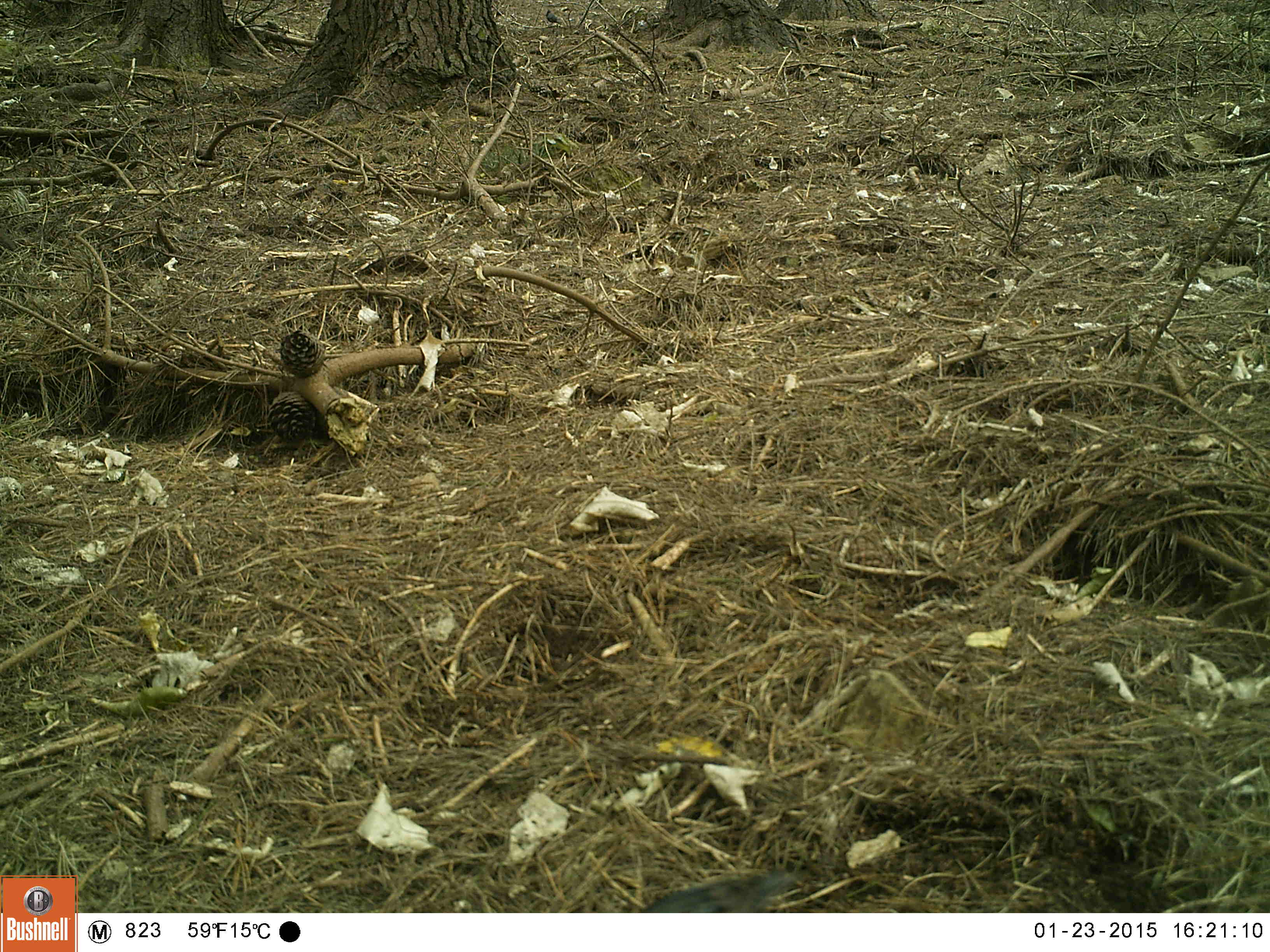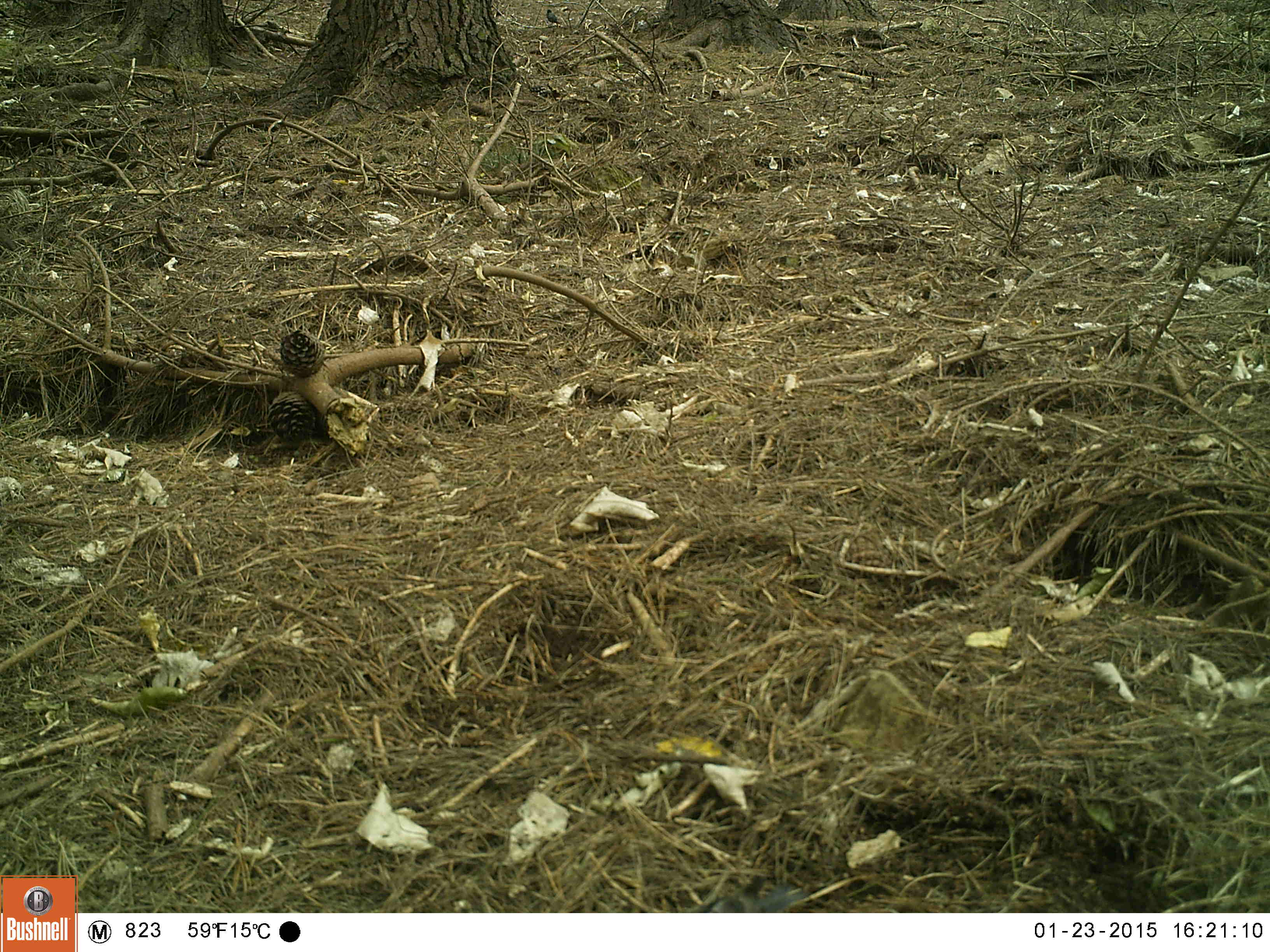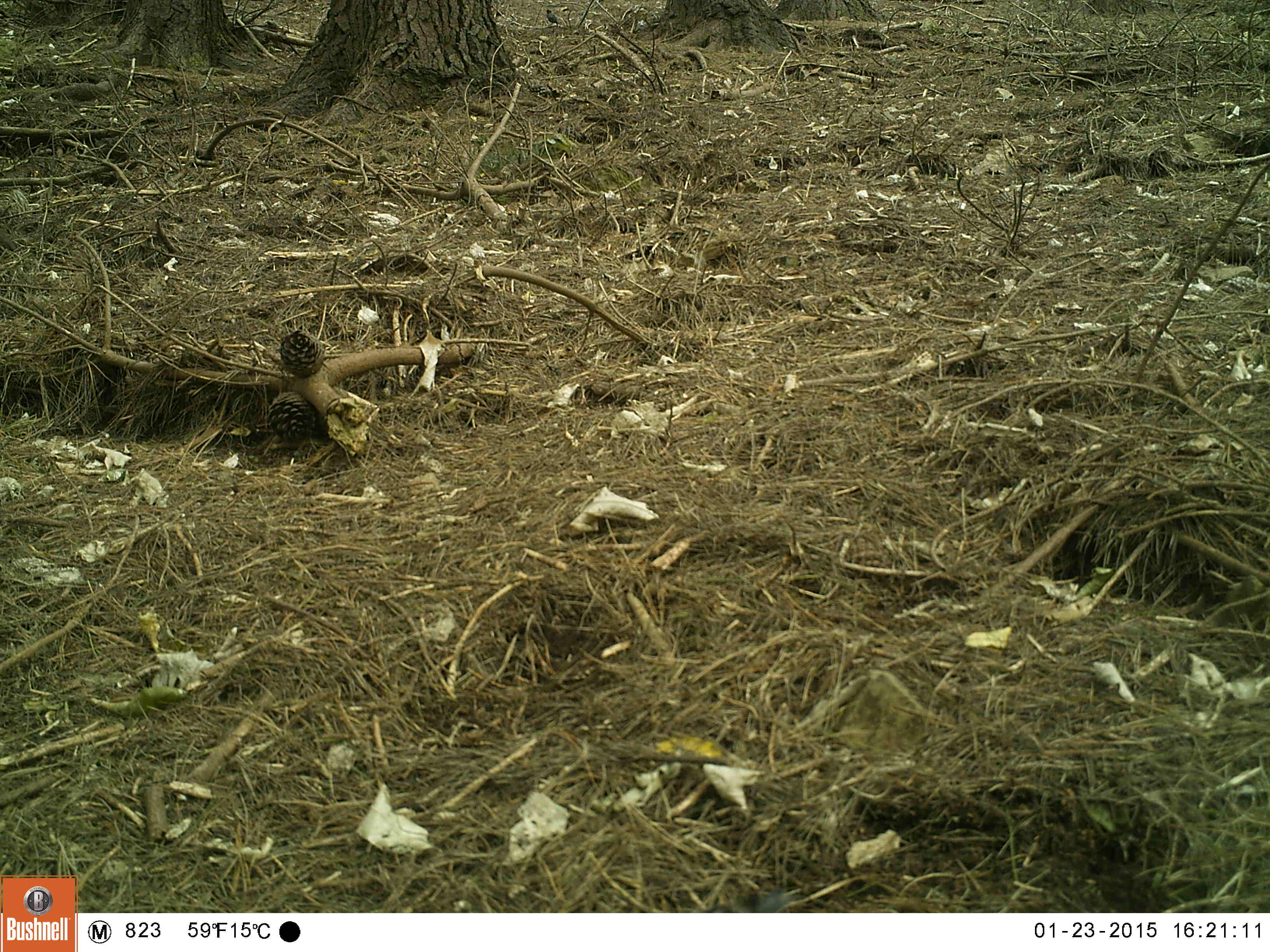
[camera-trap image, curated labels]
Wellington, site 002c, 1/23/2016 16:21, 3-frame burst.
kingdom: Animalia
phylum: Chordata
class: Aves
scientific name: Aves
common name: bird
Bird (Aves).